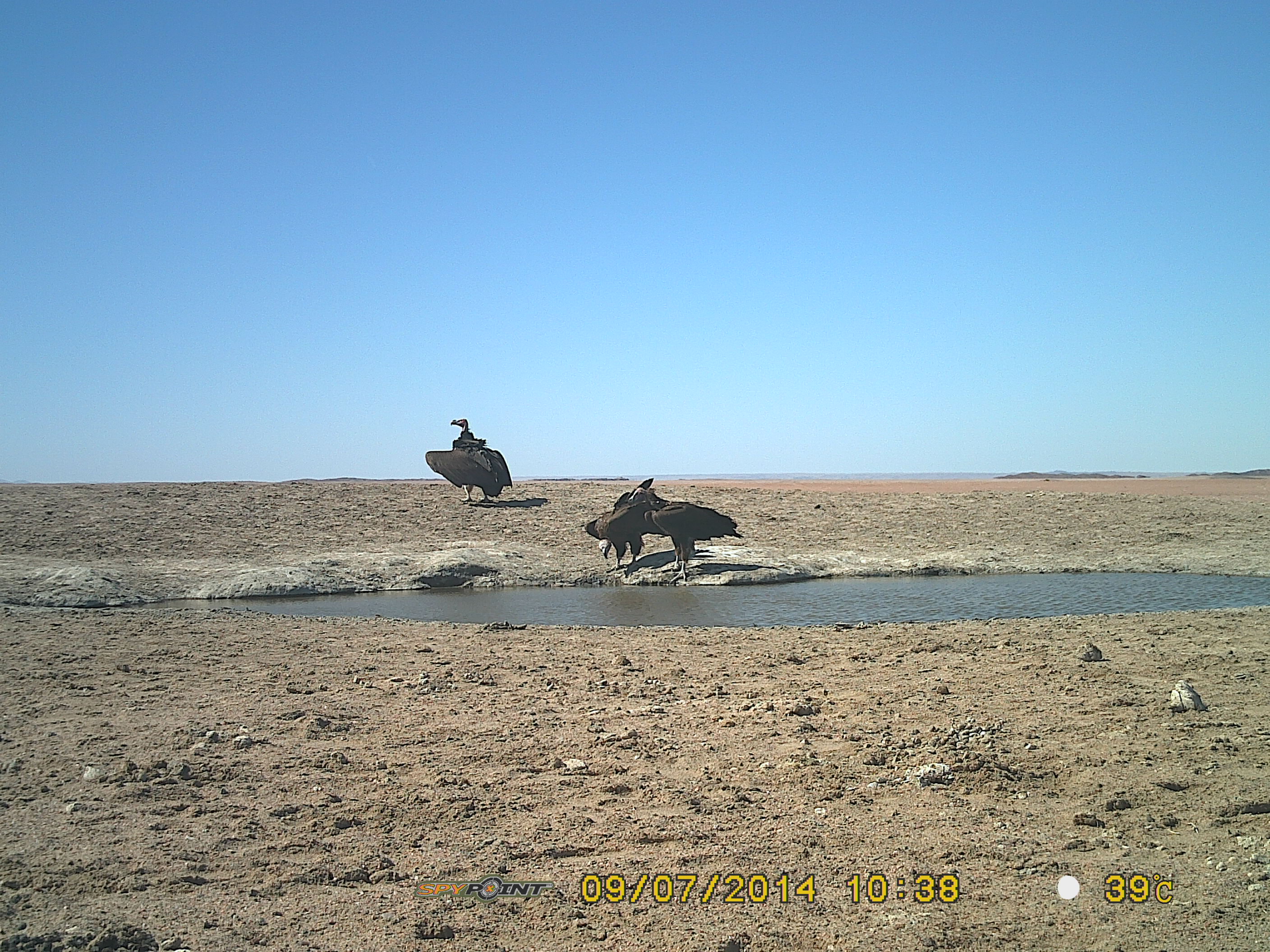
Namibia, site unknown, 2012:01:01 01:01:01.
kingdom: Animalia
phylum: Chordata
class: Aves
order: Accipitriformes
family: Accipitridae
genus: Torgos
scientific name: Torgos tracheliotos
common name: lappet-faced vulture